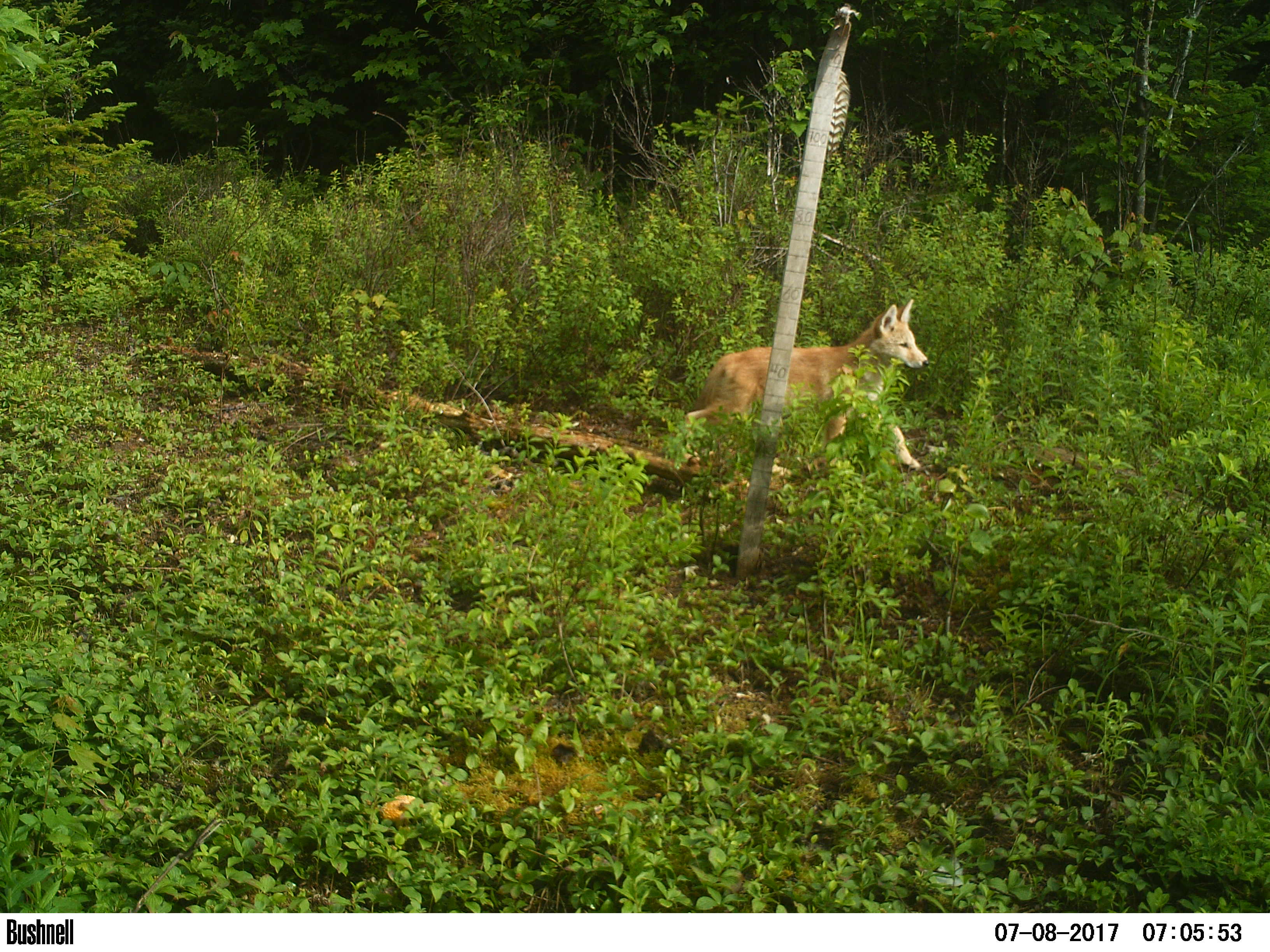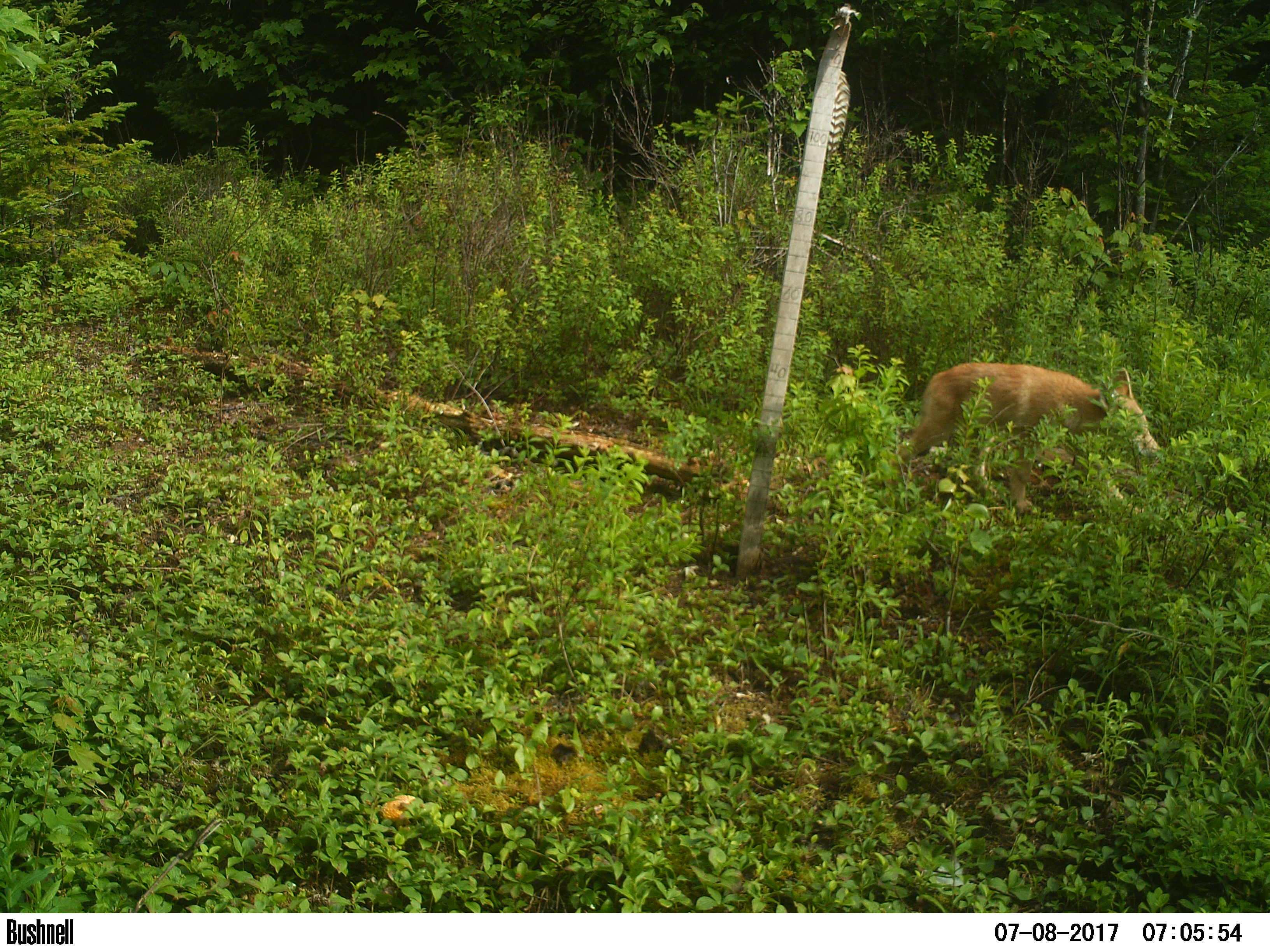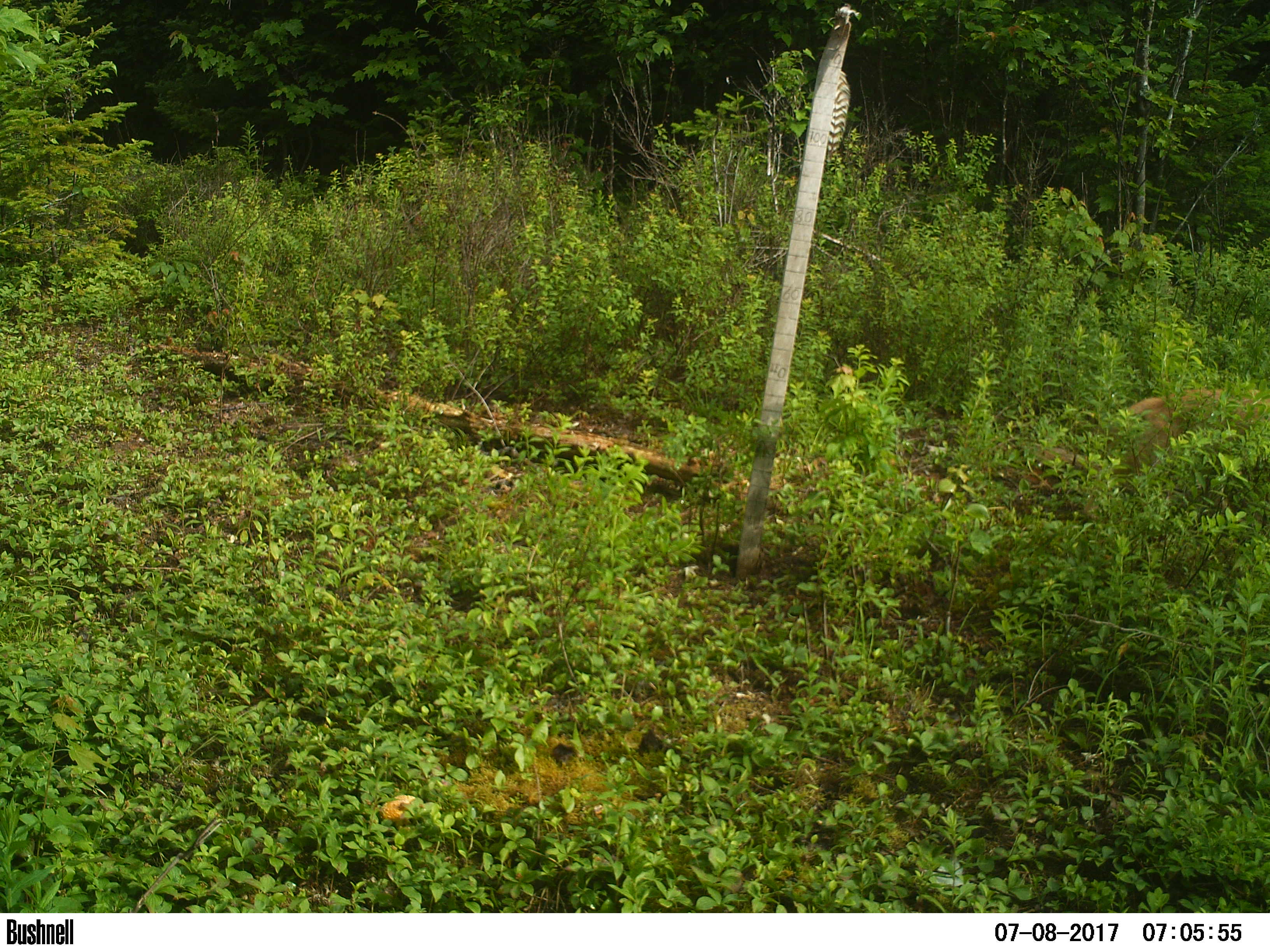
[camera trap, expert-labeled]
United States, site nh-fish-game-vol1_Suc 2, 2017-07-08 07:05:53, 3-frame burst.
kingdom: Animalia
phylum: Chordata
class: Mammalia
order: Carnivora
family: Canidae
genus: Canis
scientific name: Canis latrans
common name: coyote